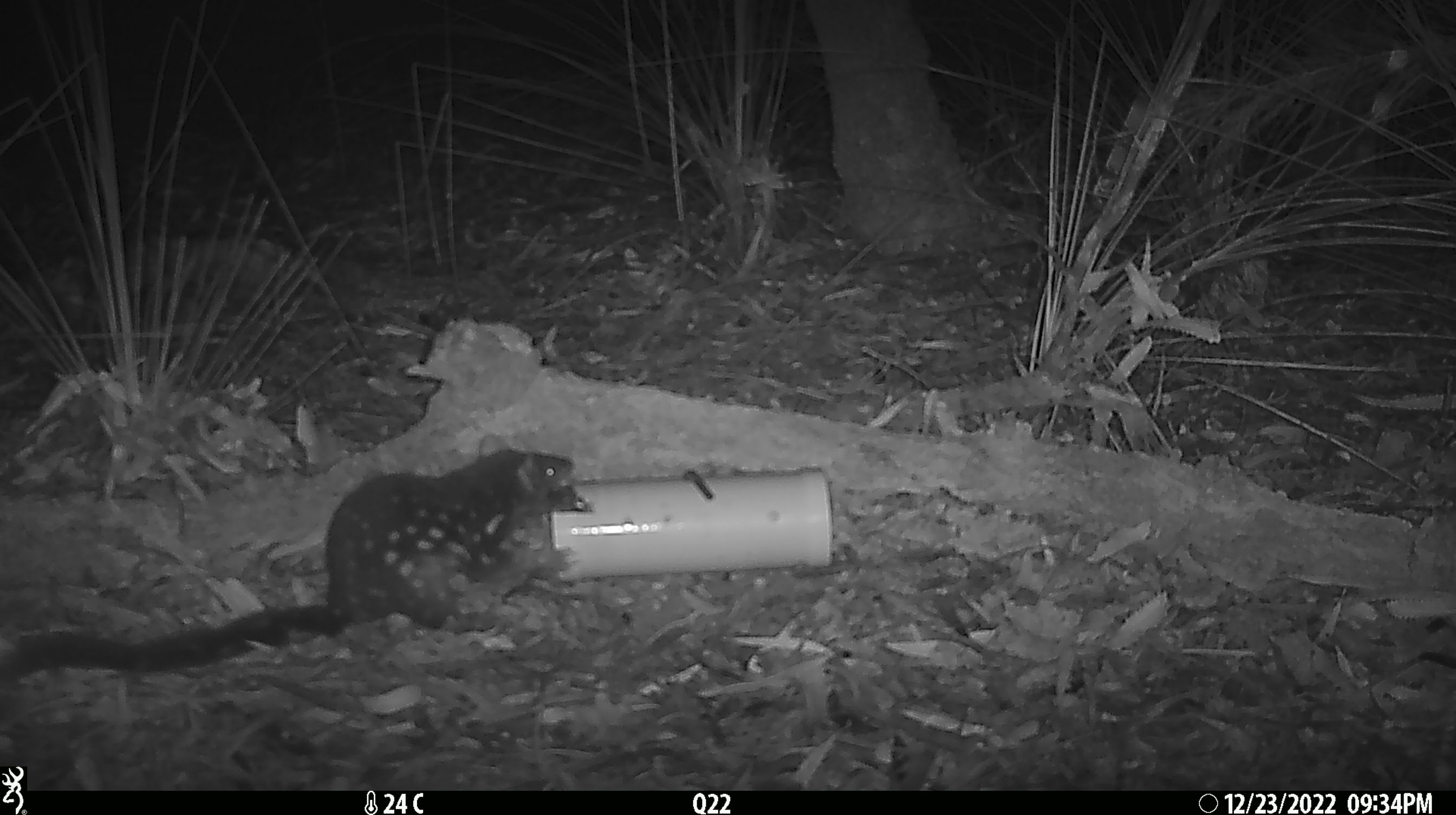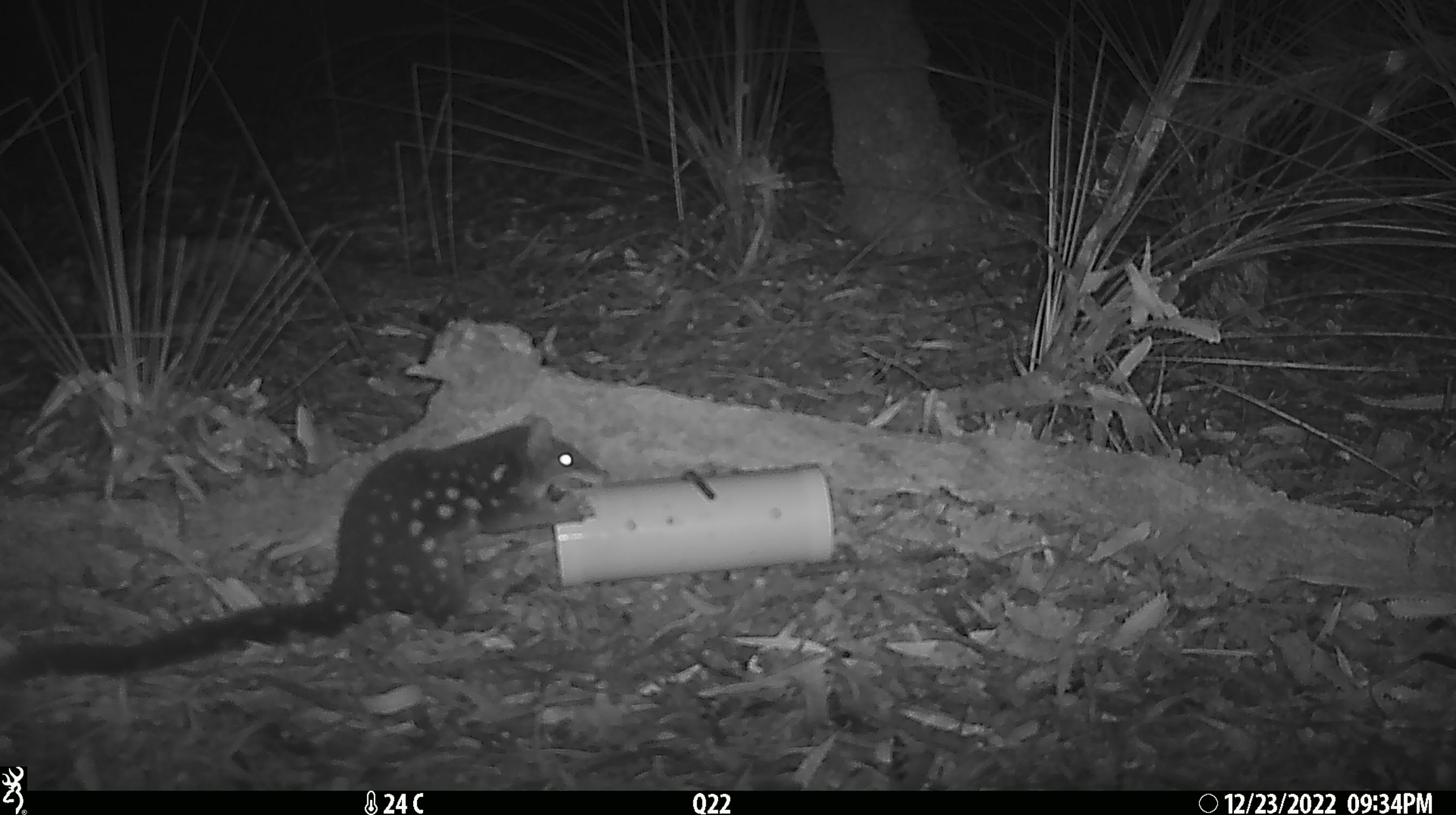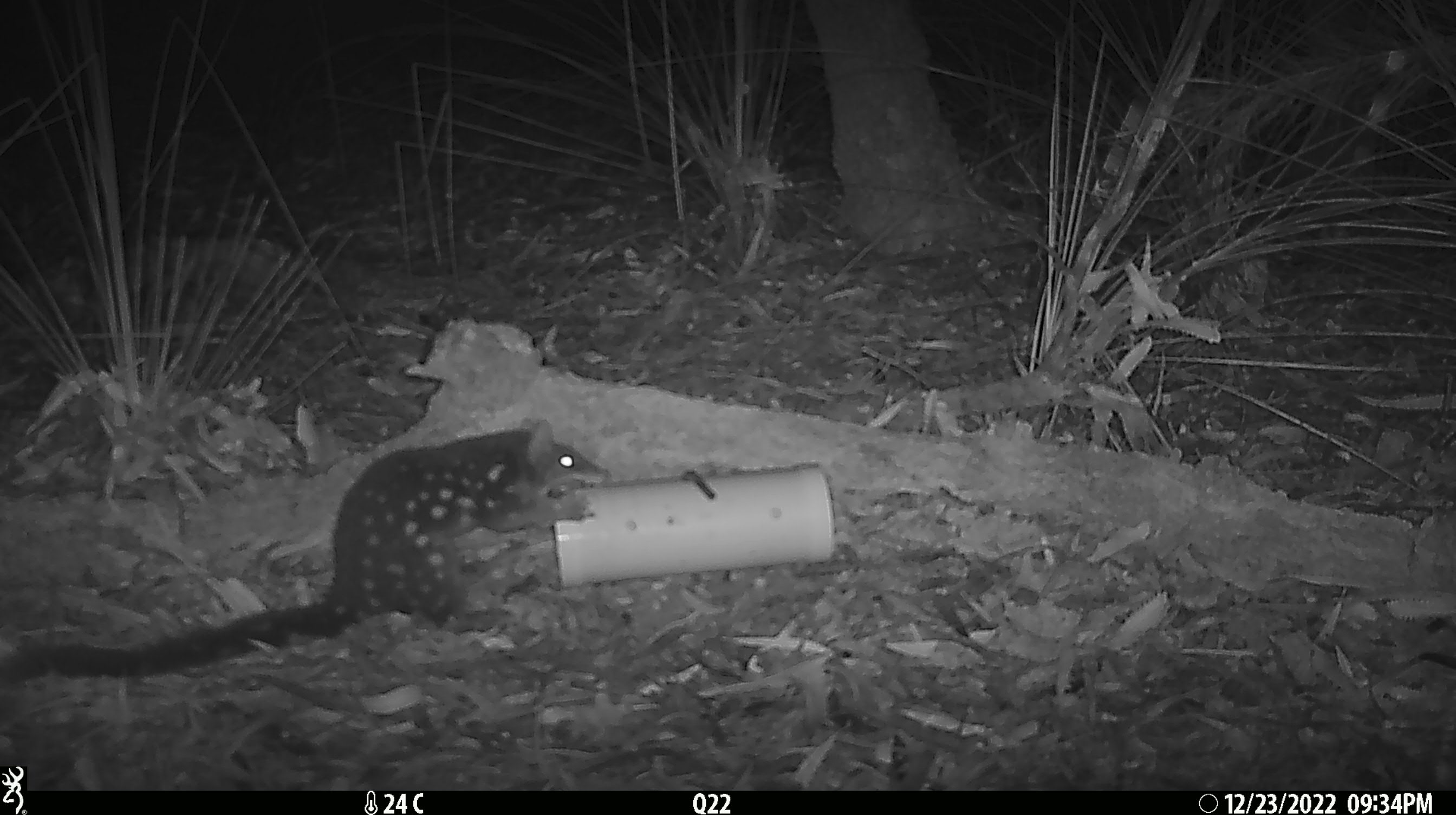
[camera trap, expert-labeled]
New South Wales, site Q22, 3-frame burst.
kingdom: Animalia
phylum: Chordata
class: Mammalia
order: Dasyuromorphia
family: Dasyuridae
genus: Dasyurus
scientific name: Dasyurus maculatus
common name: spotted-tailed quoll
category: quoll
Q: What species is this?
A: Quoll (spotted-tailed quoll) (Dasyurus maculatus).